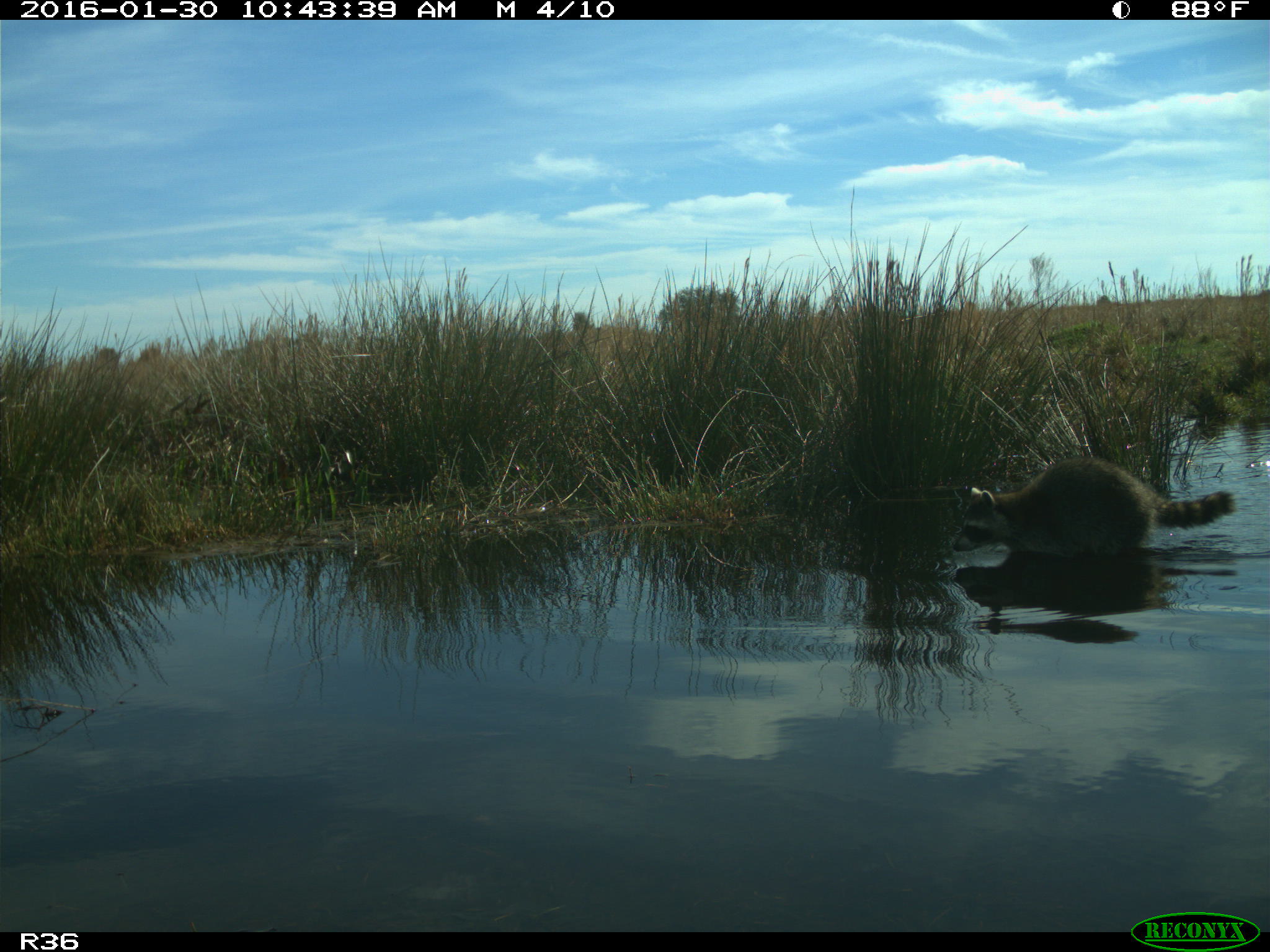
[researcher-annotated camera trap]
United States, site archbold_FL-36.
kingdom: Animalia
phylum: Chordata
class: Mammalia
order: Carnivora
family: Procyonidae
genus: Procyon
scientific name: Procyon lotor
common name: common raccoon